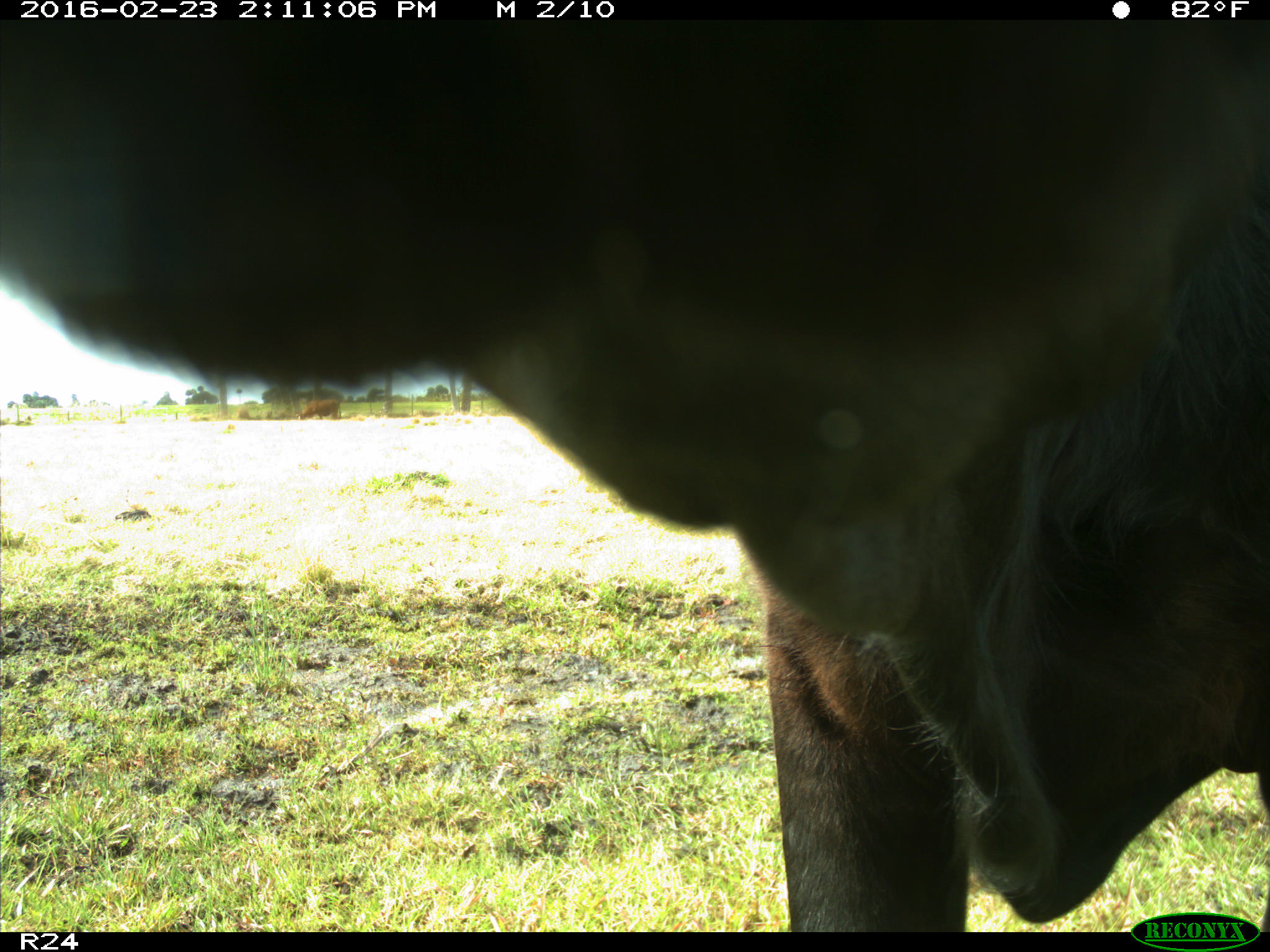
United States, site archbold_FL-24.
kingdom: Animalia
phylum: Chordata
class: Mammalia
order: Artiodactyla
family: Bovidae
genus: Bos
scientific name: Bos taurus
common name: domestic cow